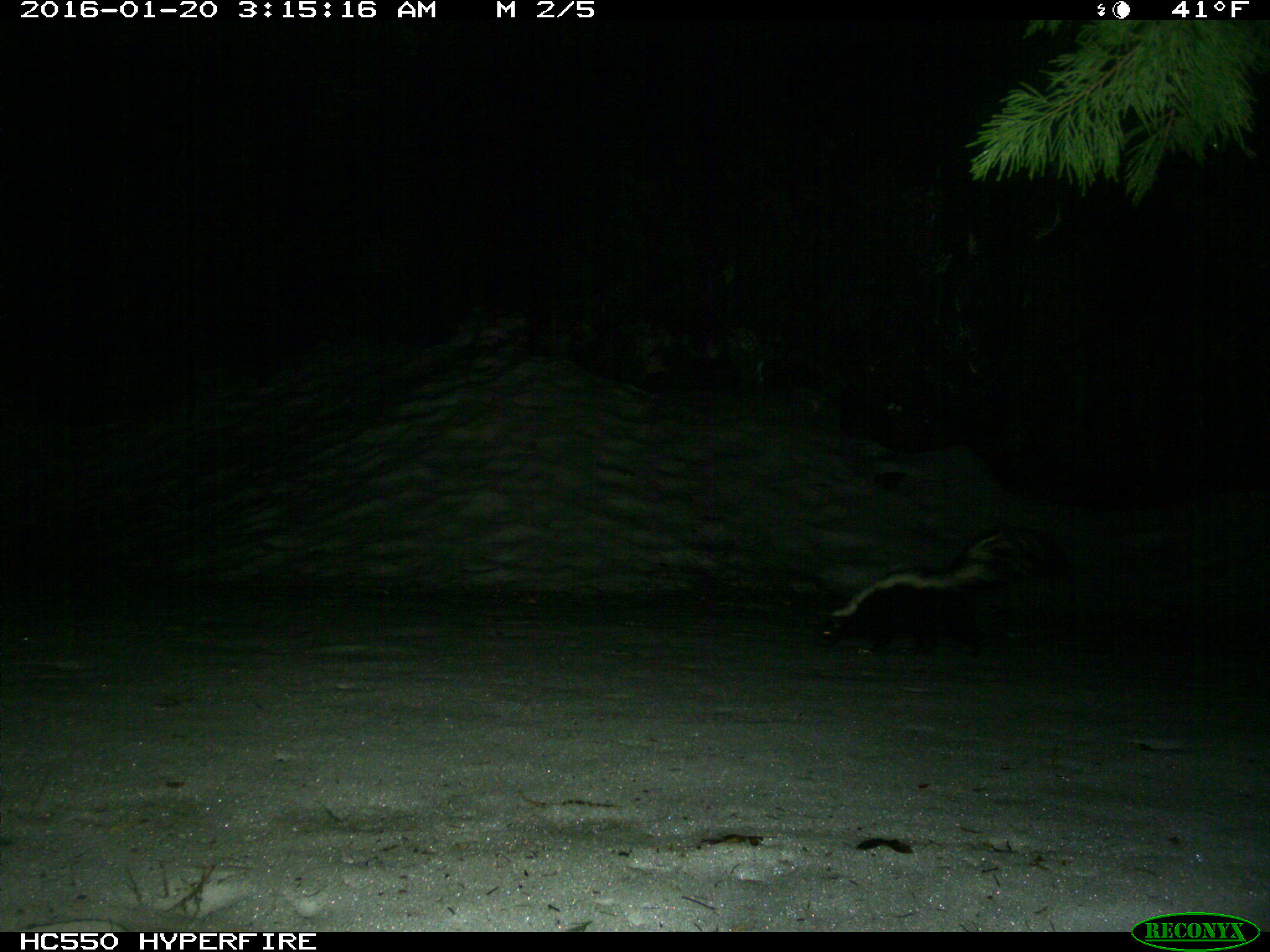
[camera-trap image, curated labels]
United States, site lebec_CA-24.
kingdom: Animalia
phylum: Chordata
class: Mammalia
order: Carnivora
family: Mephitidae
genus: Mephitis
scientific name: Mephitis mephitis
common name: striped skunk